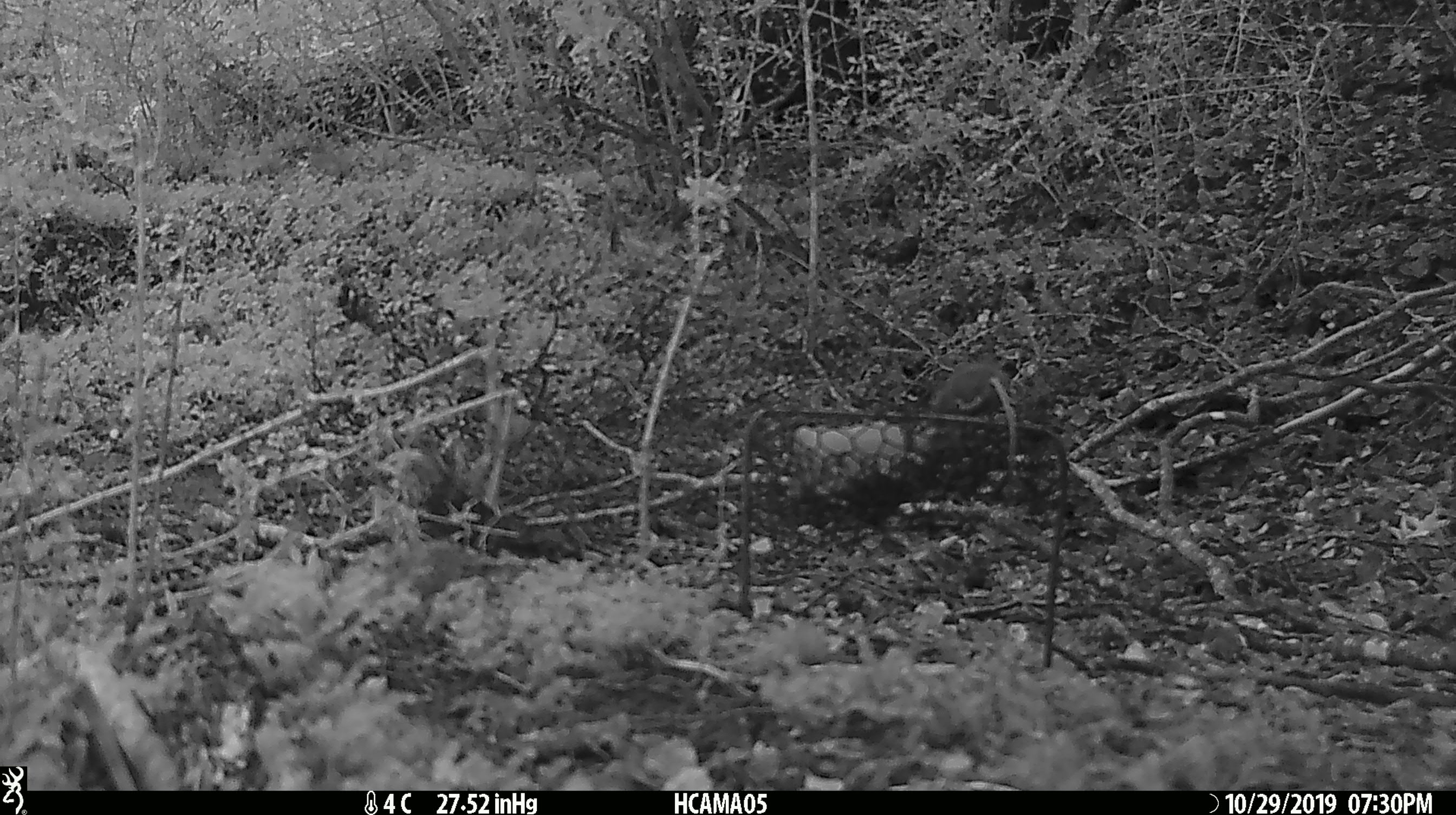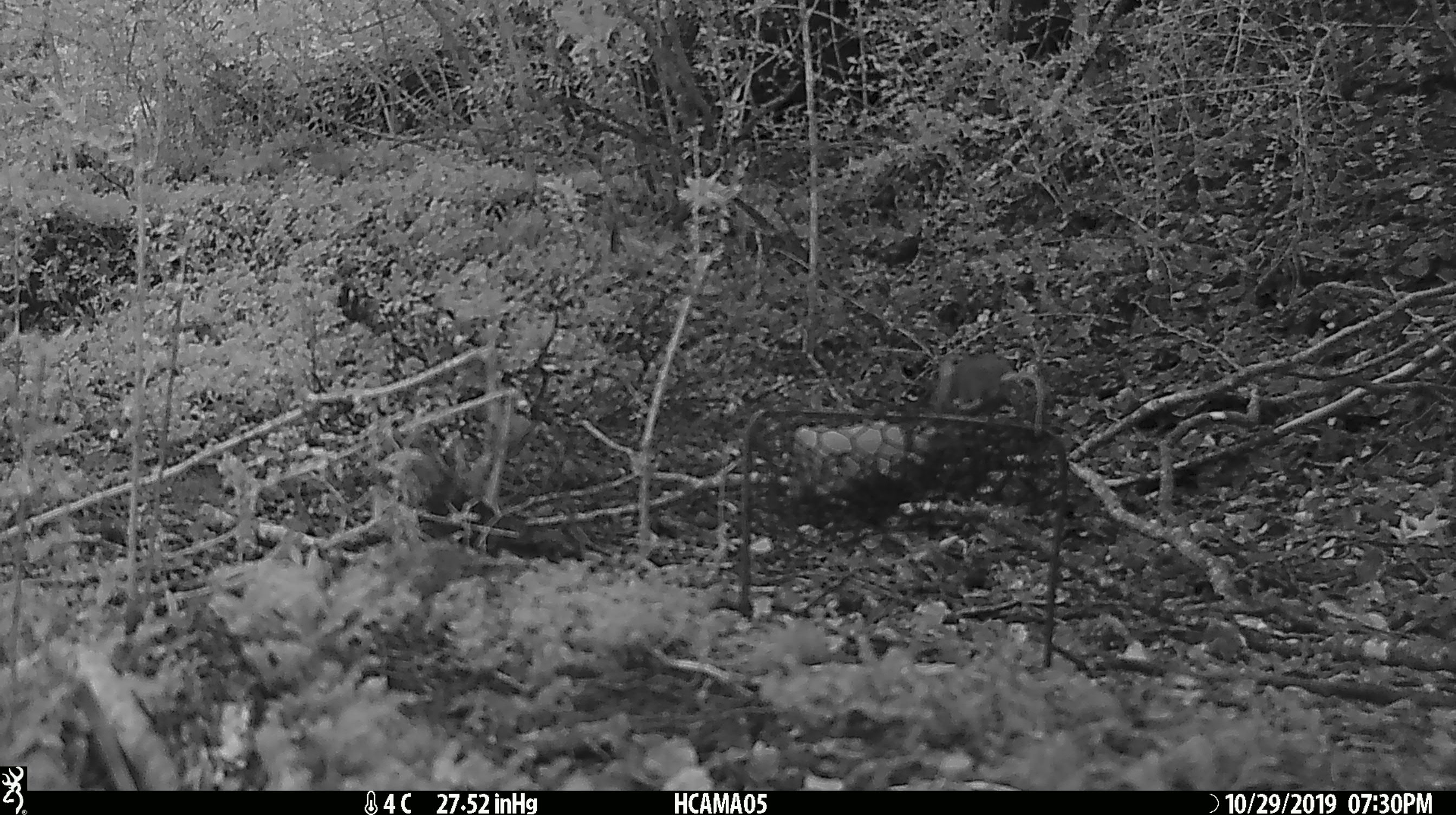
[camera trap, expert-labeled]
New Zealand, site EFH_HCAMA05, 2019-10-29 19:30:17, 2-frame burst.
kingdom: Animalia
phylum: Chordata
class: Mammalia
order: Rodentia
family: Muridae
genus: Mus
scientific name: Mus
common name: mouse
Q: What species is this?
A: Mouse (Mus).